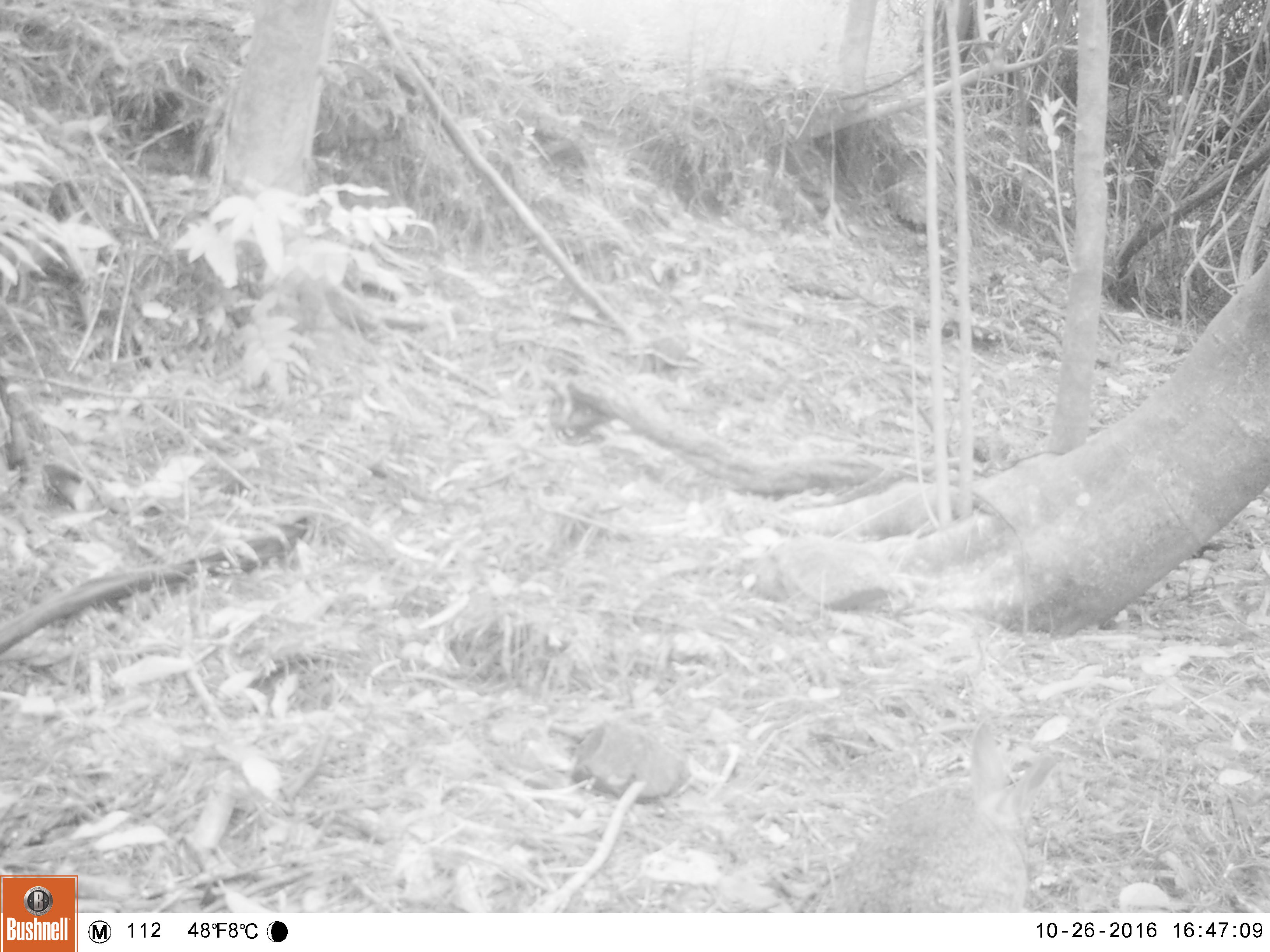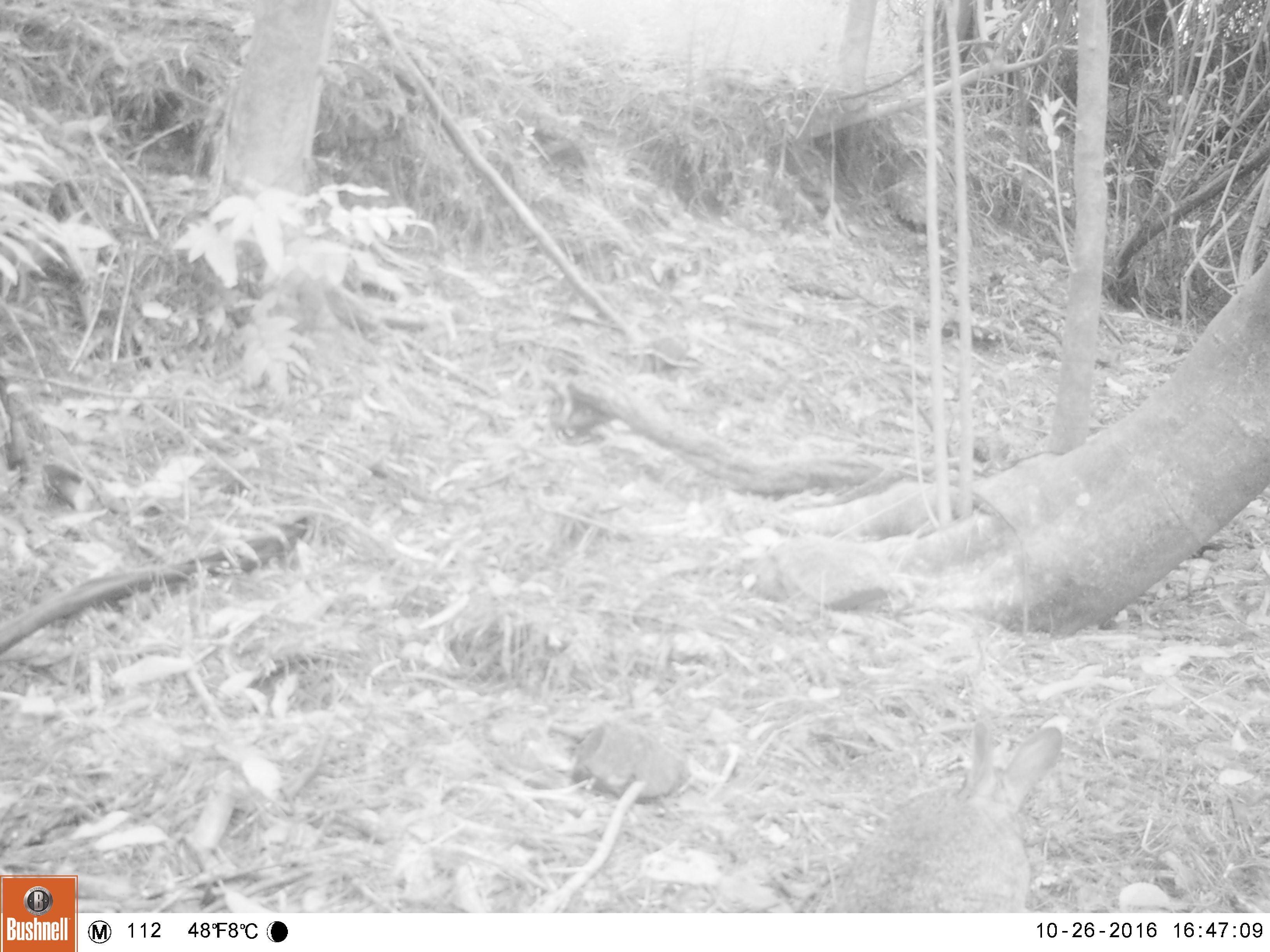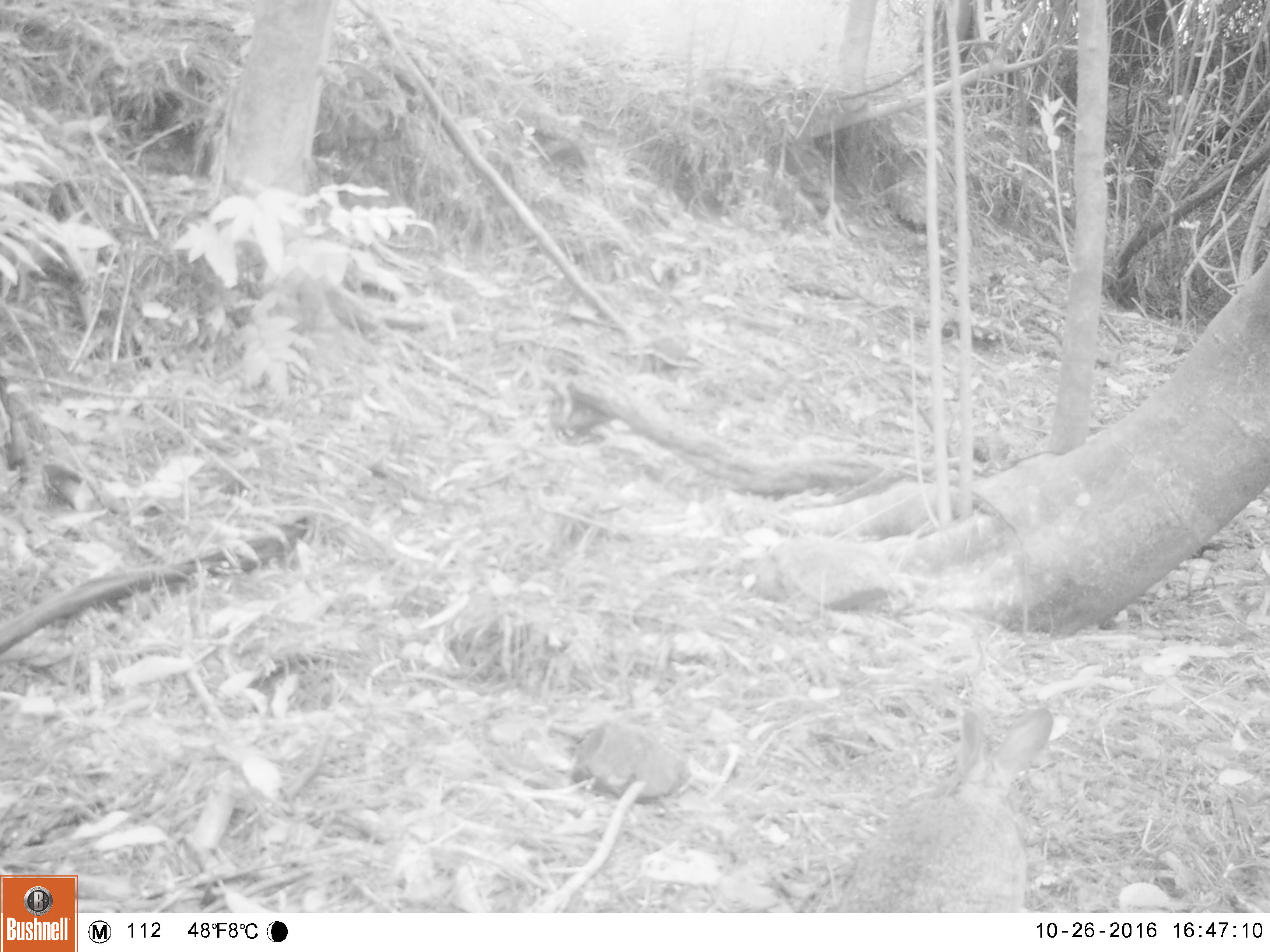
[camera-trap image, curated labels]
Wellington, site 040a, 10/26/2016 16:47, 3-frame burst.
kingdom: Animalia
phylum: Chordata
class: Mammalia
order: Lagomorpha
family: Leporidae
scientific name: Leporidae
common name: rabbit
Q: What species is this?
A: Rabbit (Leporidae).